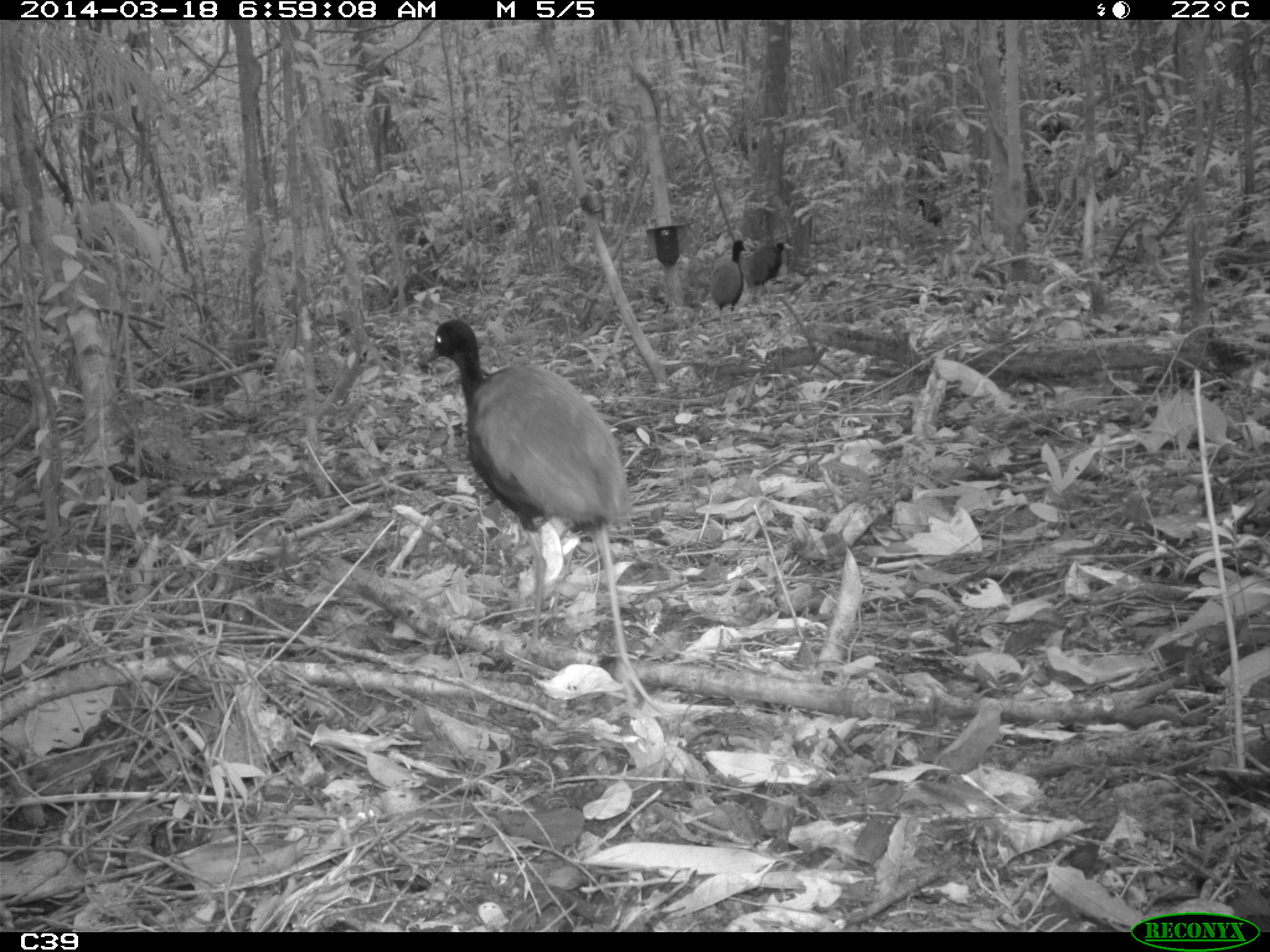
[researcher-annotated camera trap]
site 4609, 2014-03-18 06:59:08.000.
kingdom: Animalia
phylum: Chordata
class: Aves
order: Gruiformes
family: Psophiidae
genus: Psophia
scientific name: Psophia crepitans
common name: gray-winged trumpeter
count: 11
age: adult